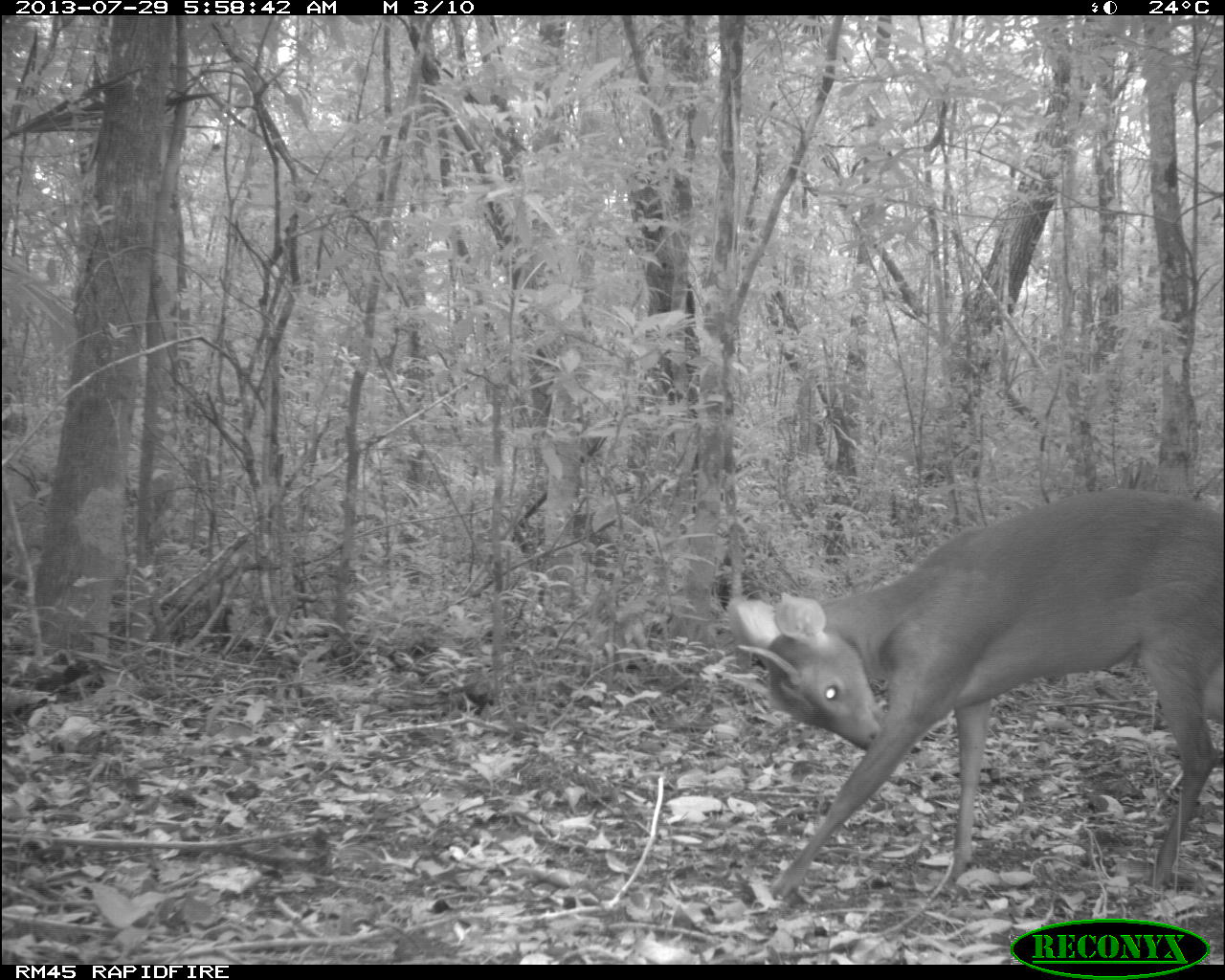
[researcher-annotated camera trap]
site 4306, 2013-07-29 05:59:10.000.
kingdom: Animalia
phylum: Chordata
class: Mammalia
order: Artiodactyla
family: Cervidae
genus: Mazama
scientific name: Mazama temama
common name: central american red brocket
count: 1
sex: male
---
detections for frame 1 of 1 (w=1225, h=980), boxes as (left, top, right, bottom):
mazama temama: (736, 493, 1223, 900)